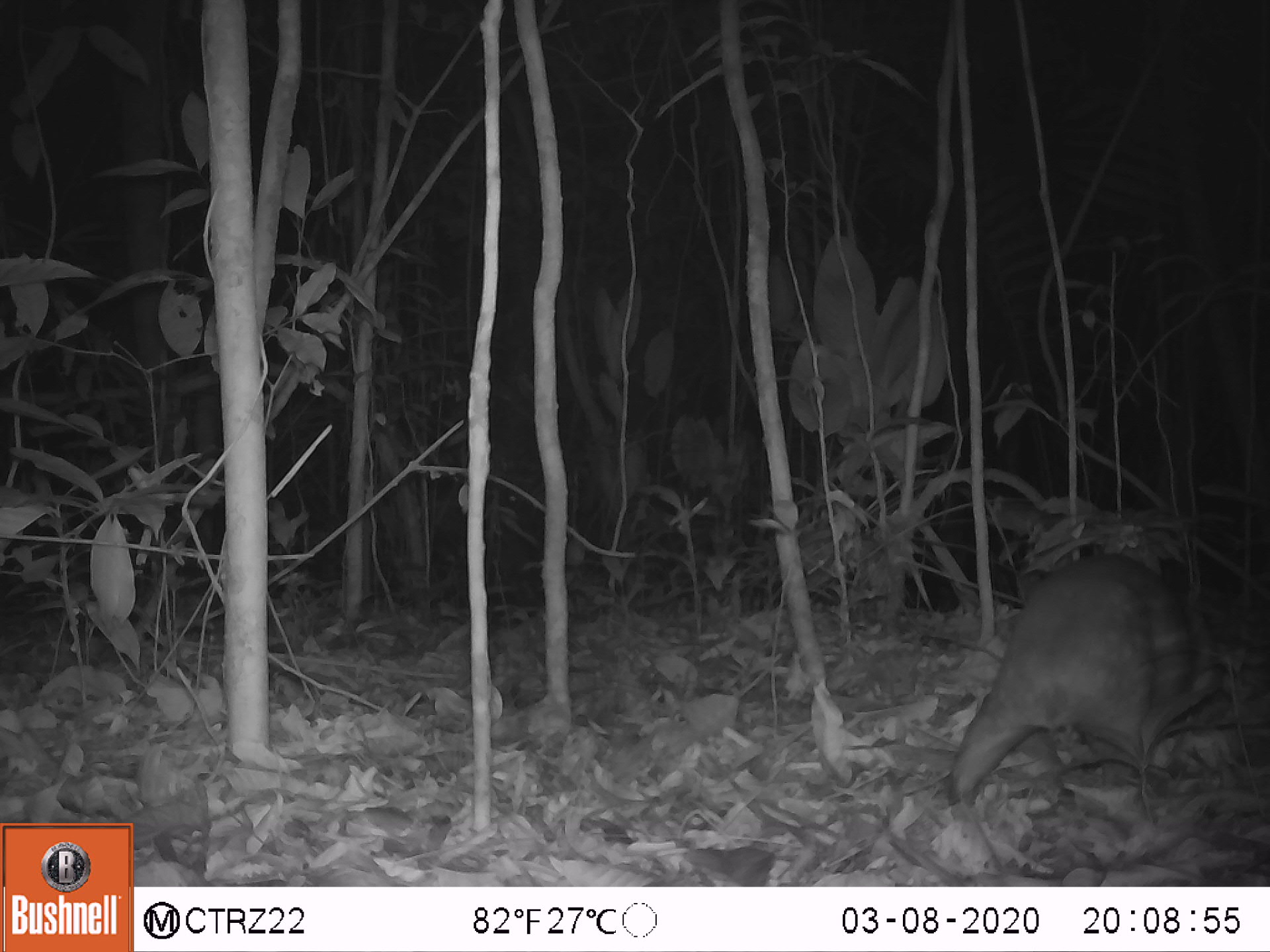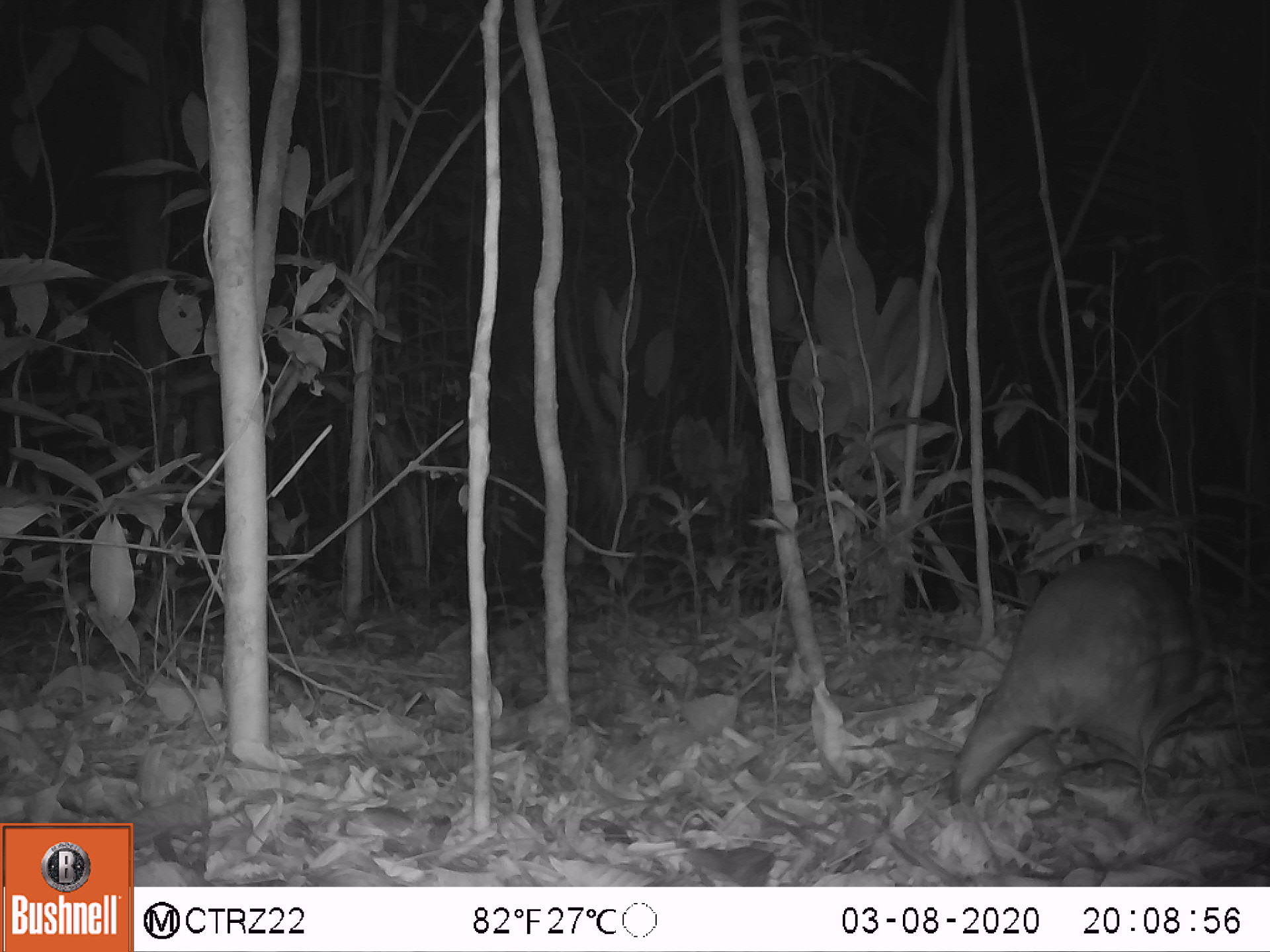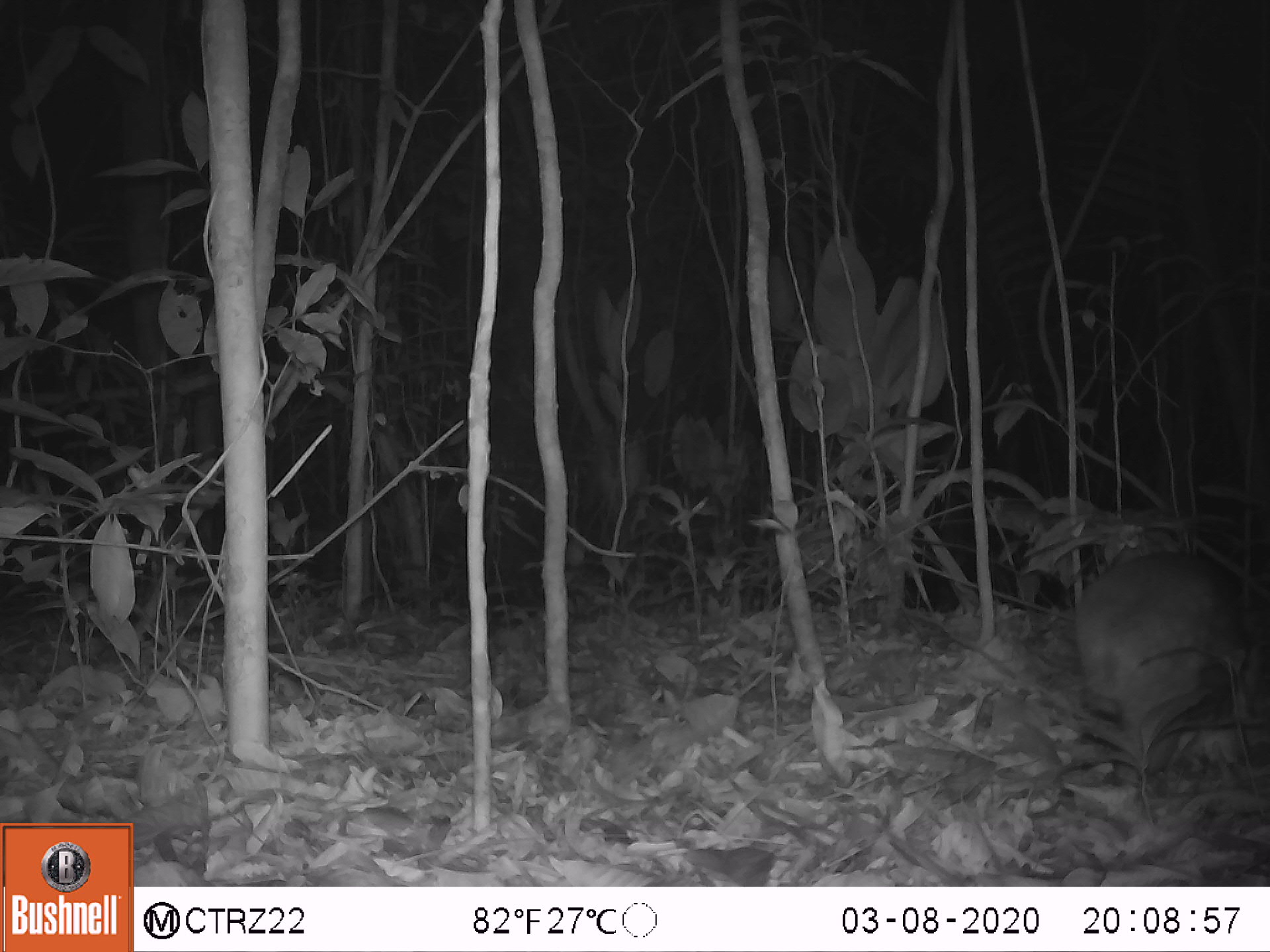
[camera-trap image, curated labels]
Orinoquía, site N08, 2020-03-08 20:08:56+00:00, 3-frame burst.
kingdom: Animalia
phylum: Chordata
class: Mammalia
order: Rodentia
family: Cuniculidae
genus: Cuniculus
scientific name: Cuniculus paca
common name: spotted paca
Spotted paca (Cuniculus paca).